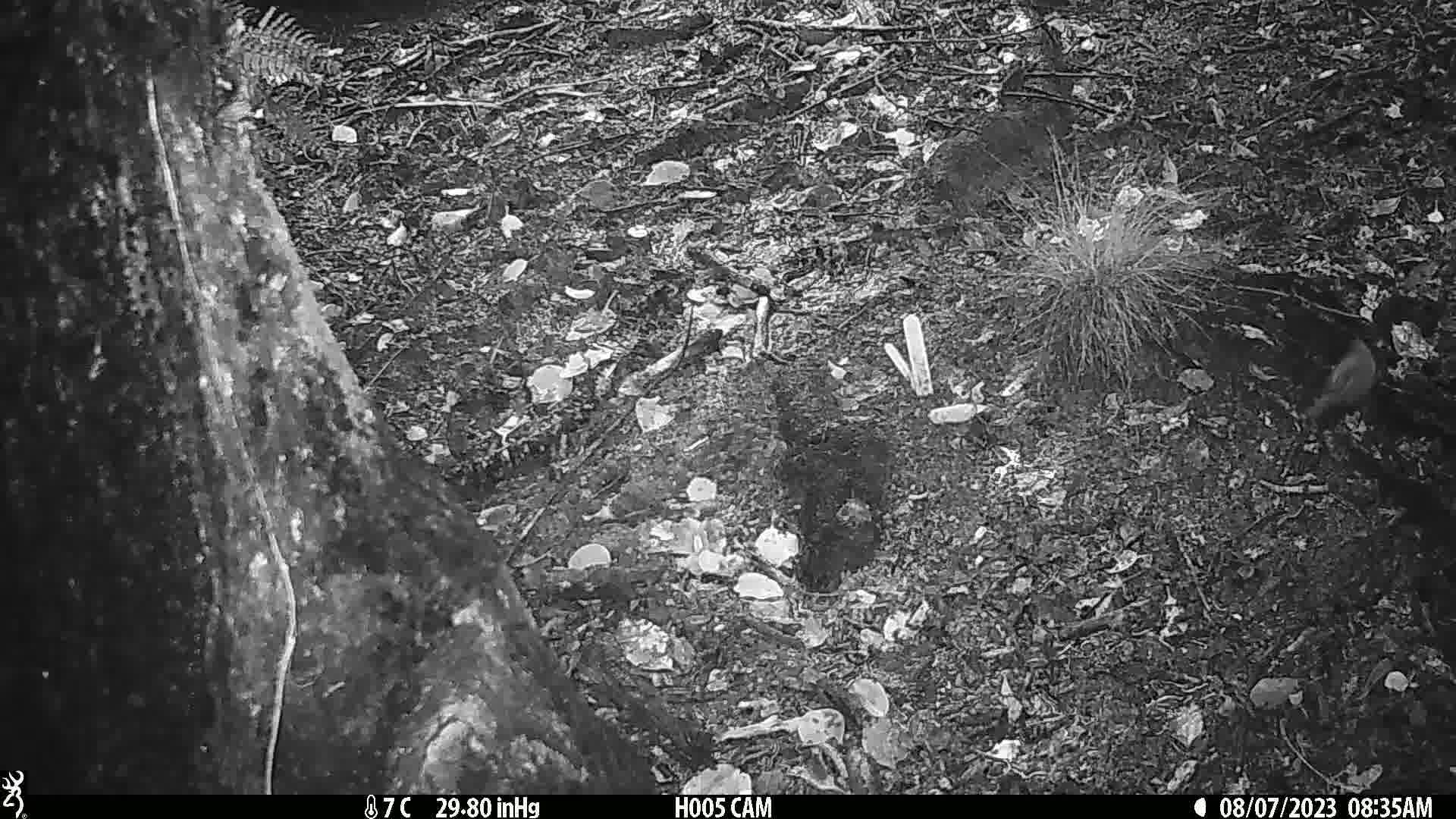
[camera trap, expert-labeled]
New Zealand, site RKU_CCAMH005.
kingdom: Animalia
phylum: Chordata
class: Aves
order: Passeriformes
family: Prunellidae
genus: Prunella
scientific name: Prunella modularis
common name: dunnock